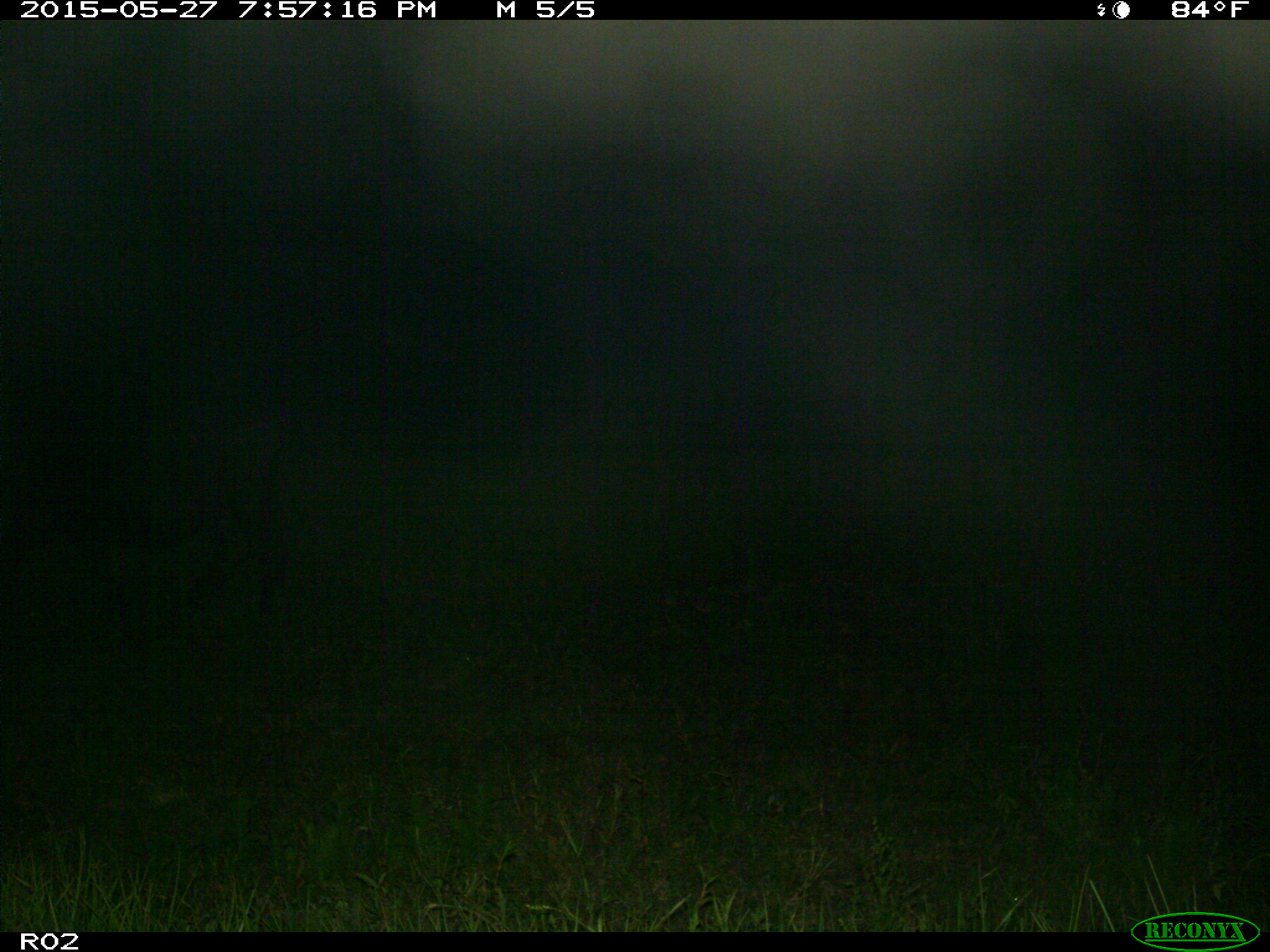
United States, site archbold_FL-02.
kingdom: Animalia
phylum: Chordata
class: Mammalia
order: Artiodactyla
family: Bovidae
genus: Bos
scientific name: Bos taurus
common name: domestic cow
Bos taurus (domestic cow).